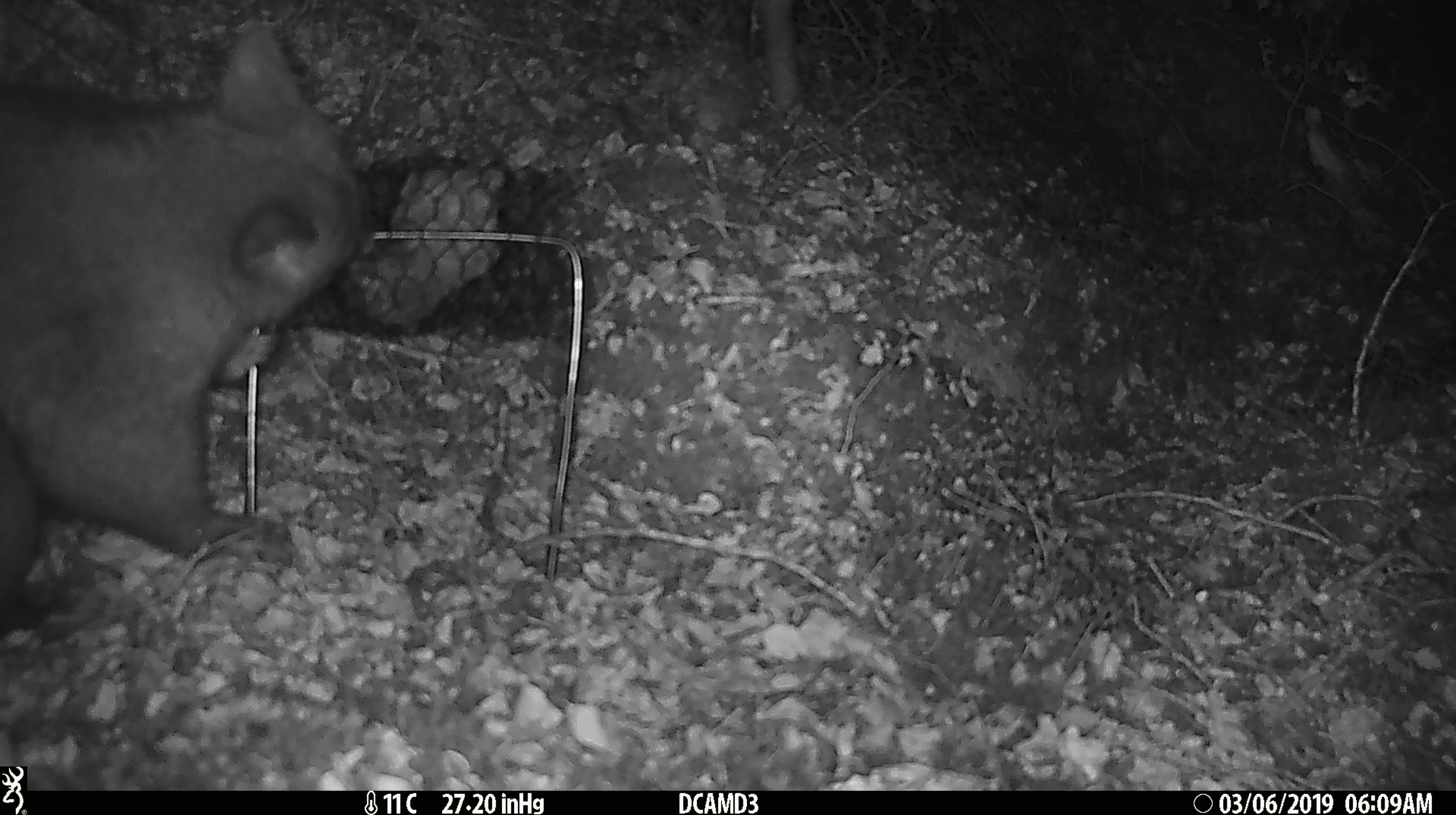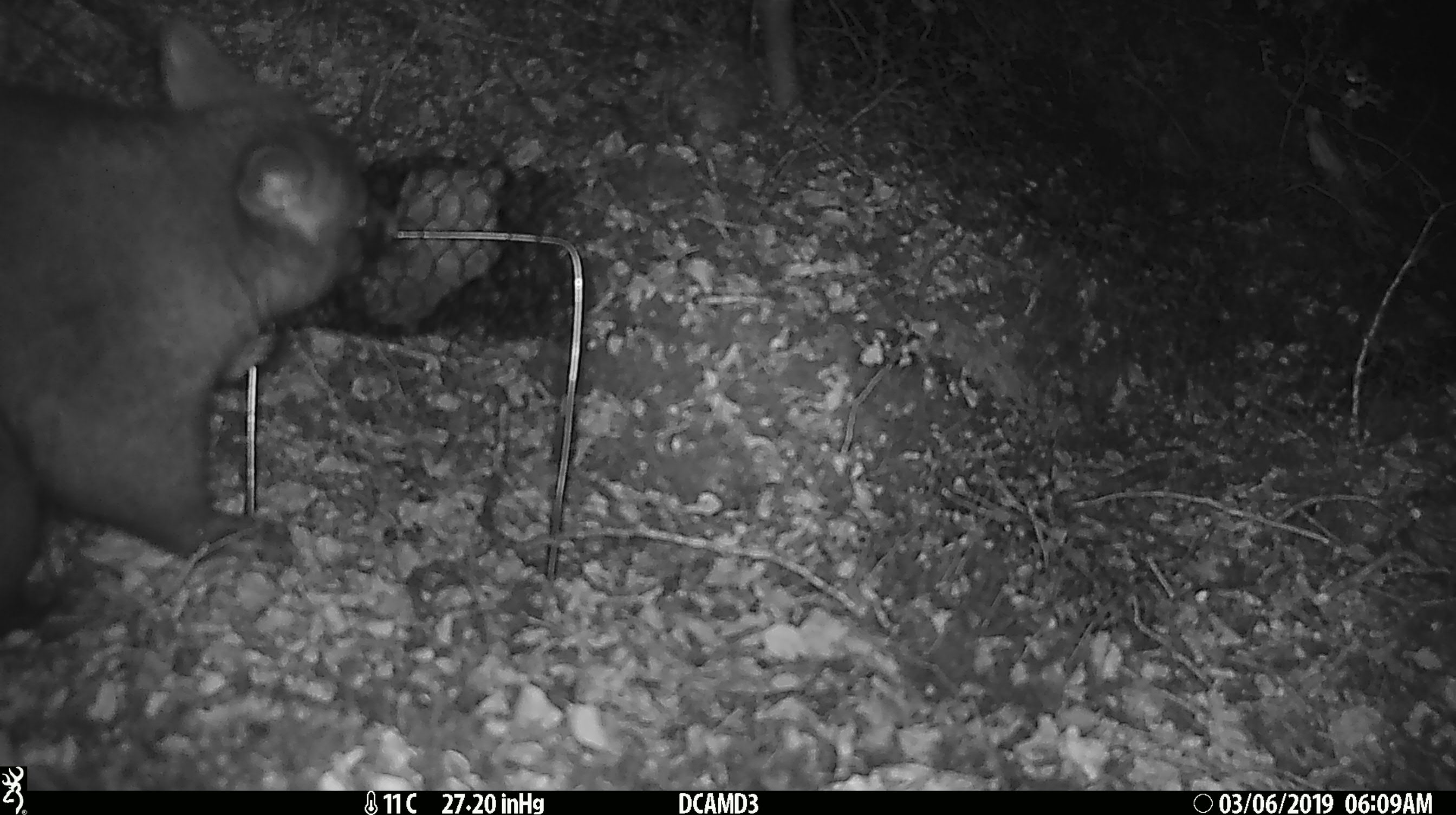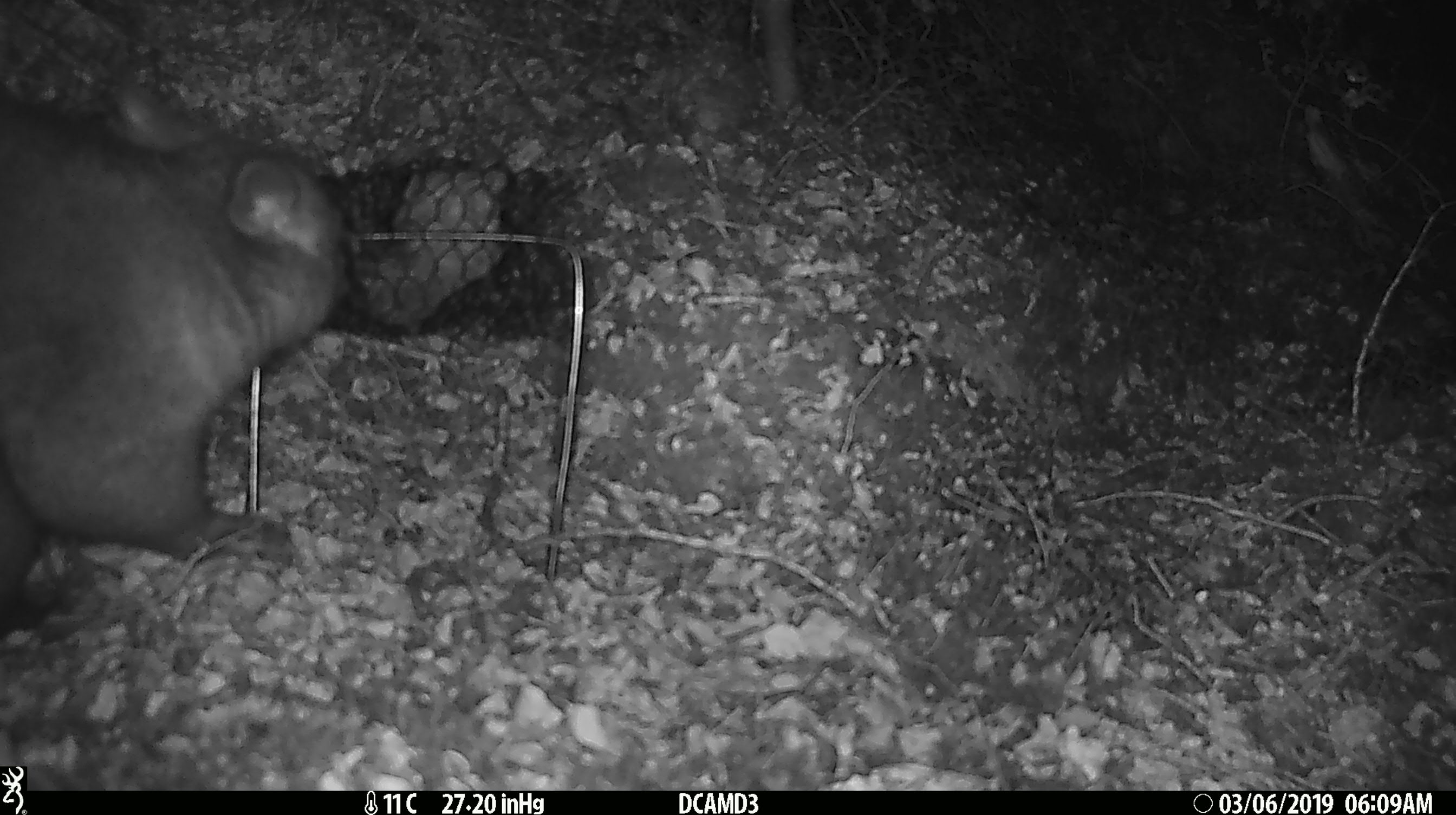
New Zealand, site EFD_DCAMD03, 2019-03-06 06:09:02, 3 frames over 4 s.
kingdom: Animalia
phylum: Chordata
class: Mammalia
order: Diprotodontia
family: Phalangeridae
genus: Trichosurus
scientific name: Trichosurus vulpecula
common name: common brushtail possum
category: possum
Possum (common brushtail possum) (Trichosurus vulpecula).